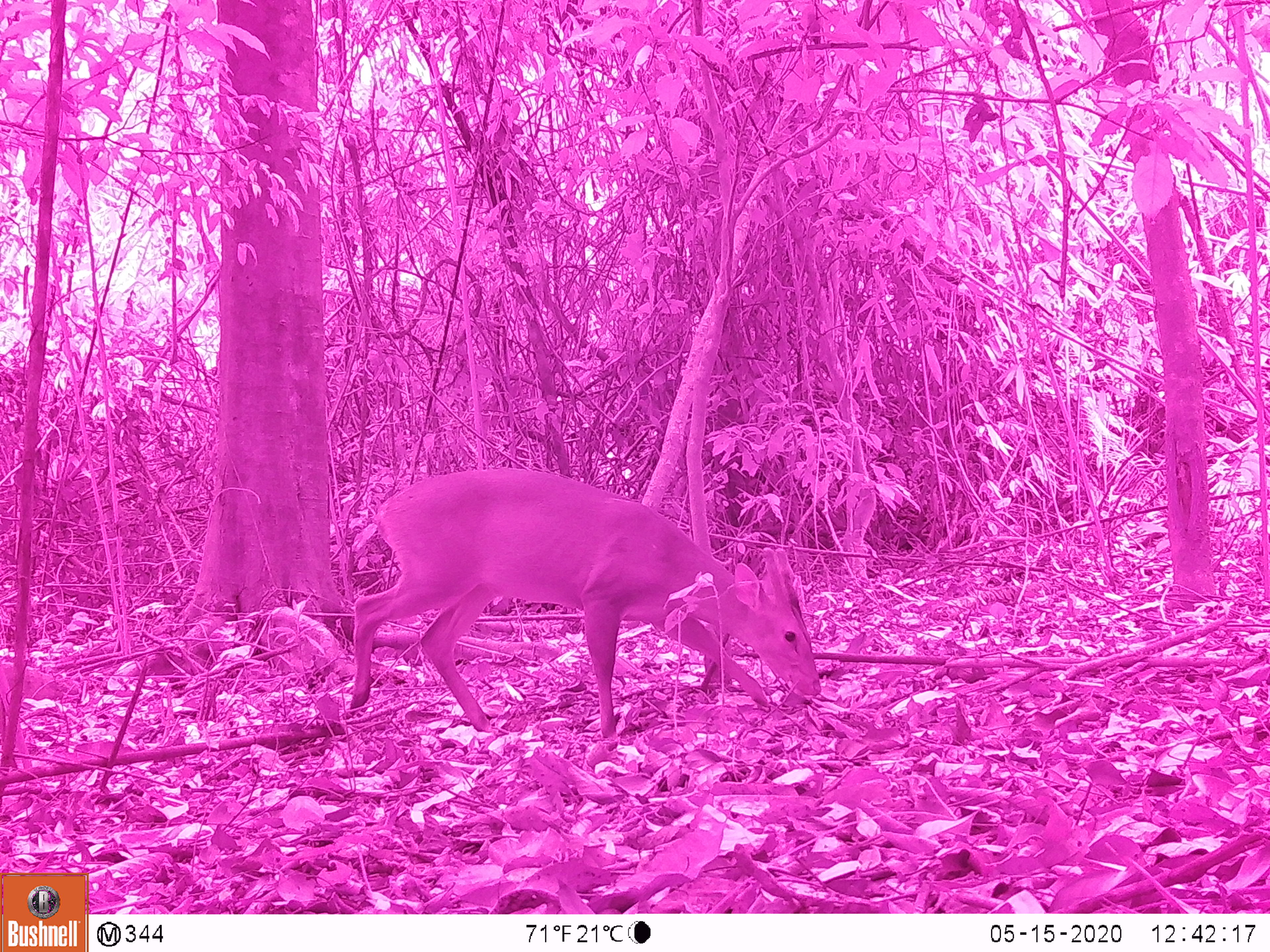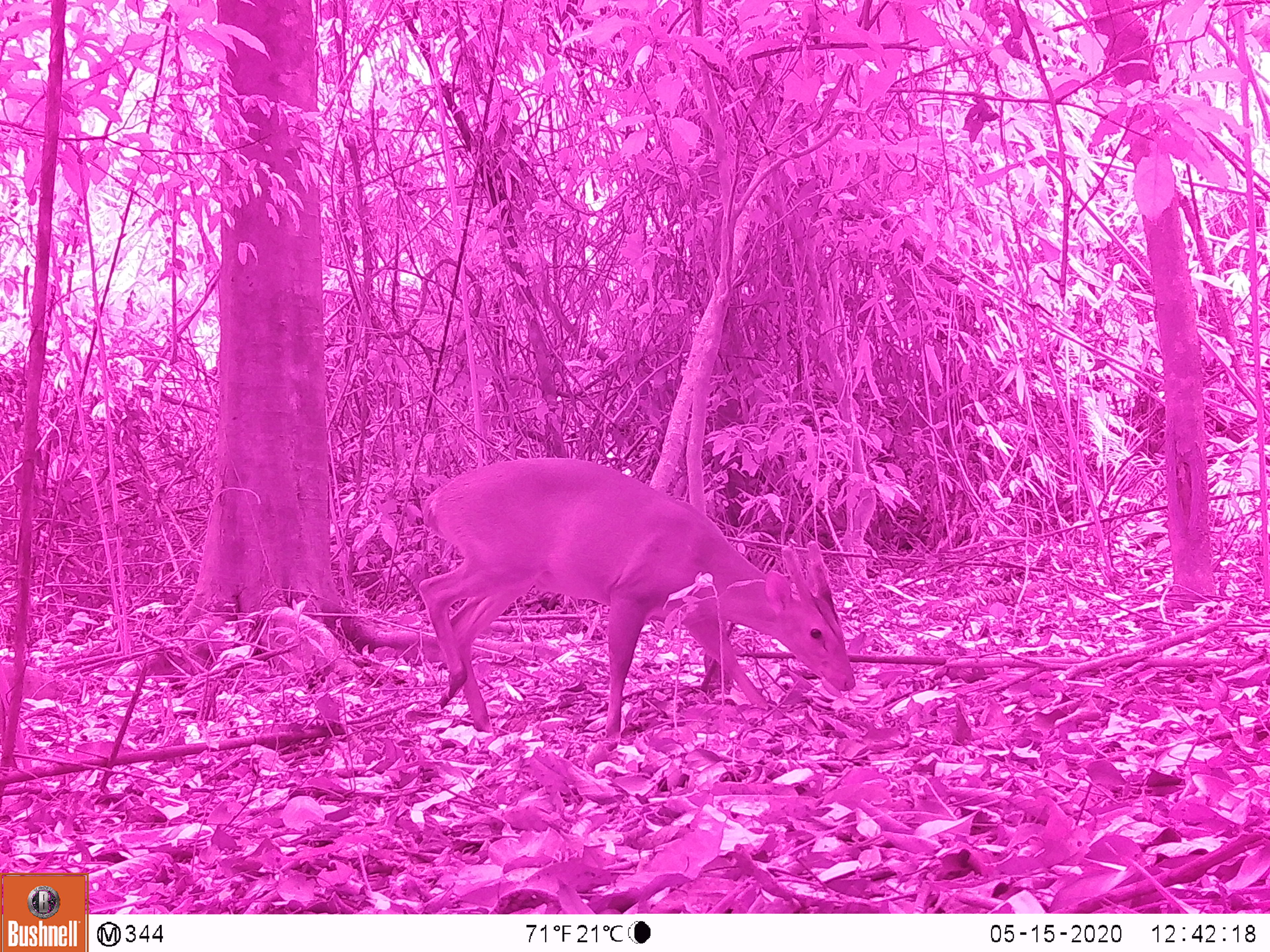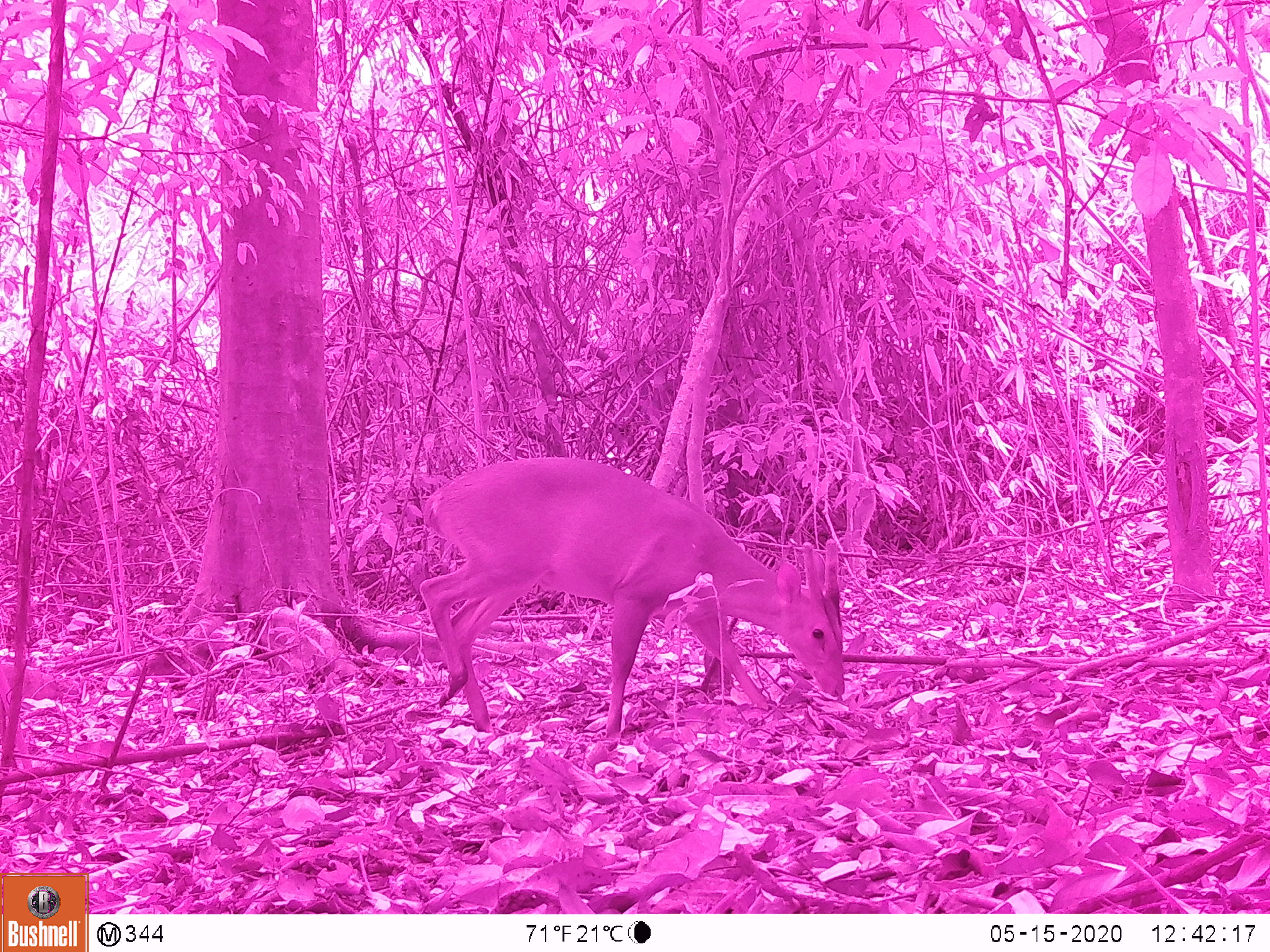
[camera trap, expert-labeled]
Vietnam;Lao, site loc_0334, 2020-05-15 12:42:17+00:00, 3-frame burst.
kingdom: Animalia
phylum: Chordata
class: Mammalia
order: Artiodactyla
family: Cervidae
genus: Muntiacus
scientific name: Muntiacus vuquangensis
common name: large-antlered muntjac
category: large antlered muntjac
Large antlered muntjac (large-antlered muntjac) (Muntiacus vuquangensis). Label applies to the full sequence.